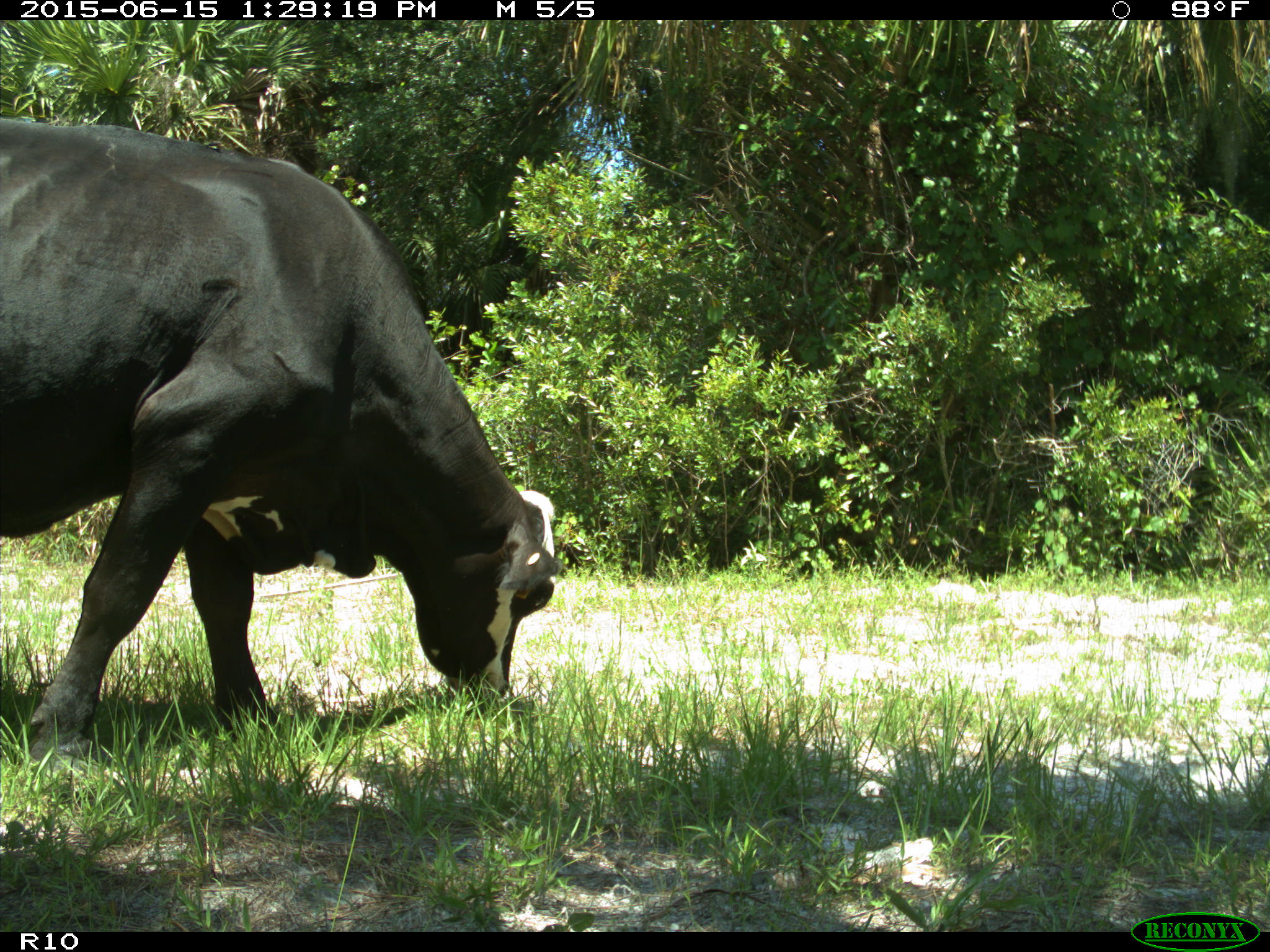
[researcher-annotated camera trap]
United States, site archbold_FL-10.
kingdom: Animalia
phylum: Chordata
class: Mammalia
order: Artiodactyla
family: Bovidae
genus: Bos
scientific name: Bos taurus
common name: domestic cow